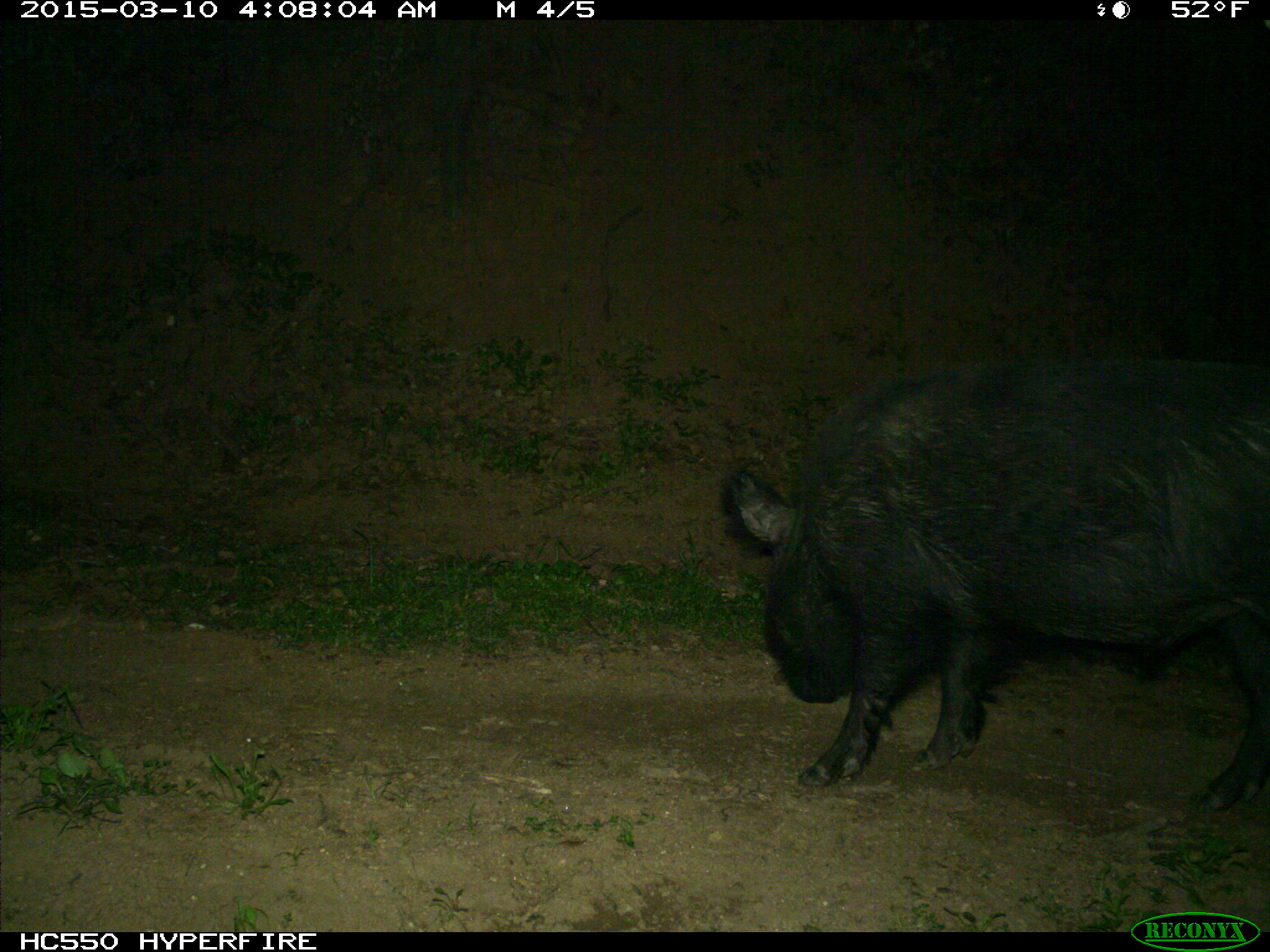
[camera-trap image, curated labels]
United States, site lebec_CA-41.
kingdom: Animalia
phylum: Chordata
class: Mammalia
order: Artiodactyla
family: Suidae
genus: Sus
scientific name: Sus scrofa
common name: wild boar